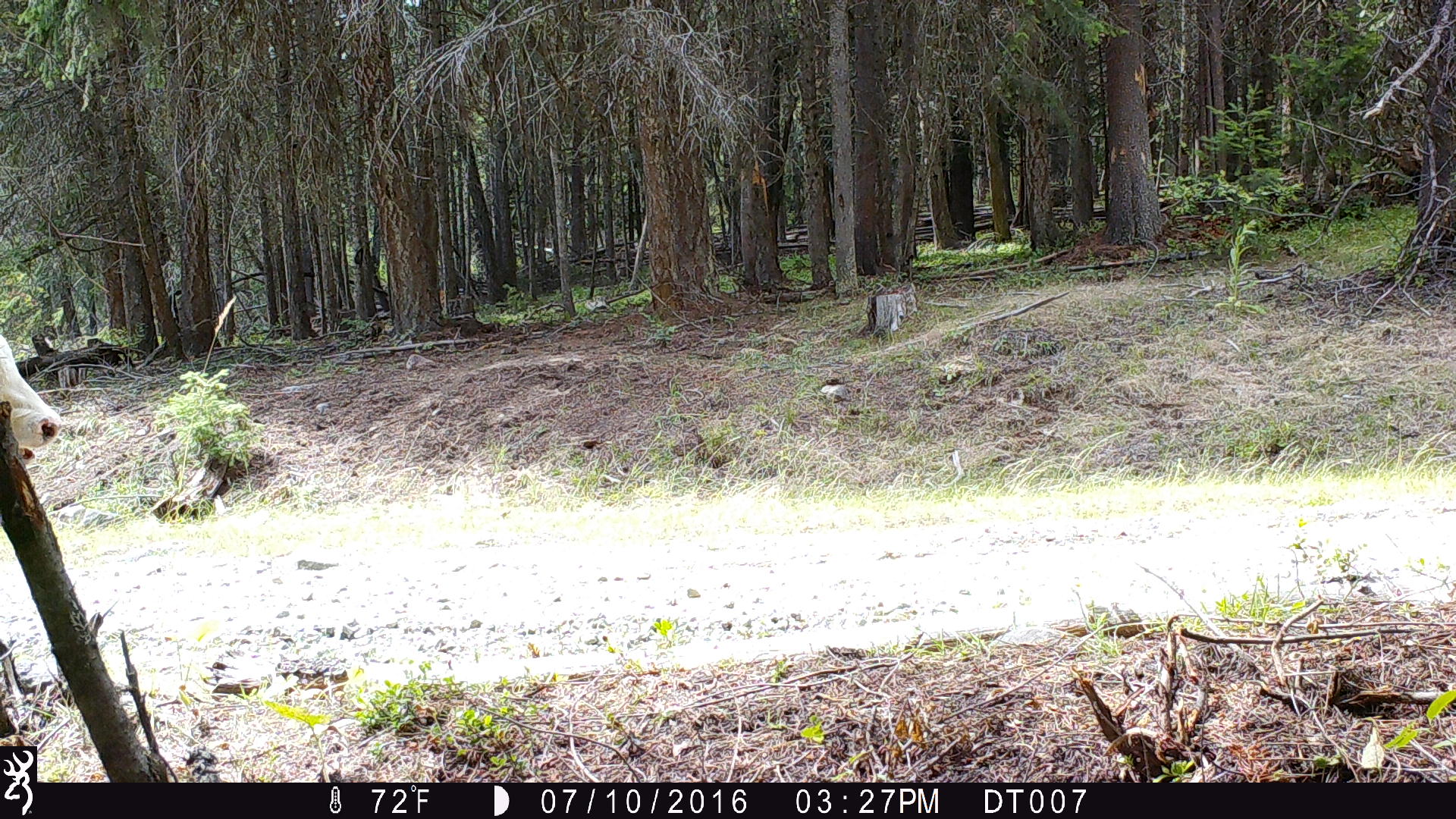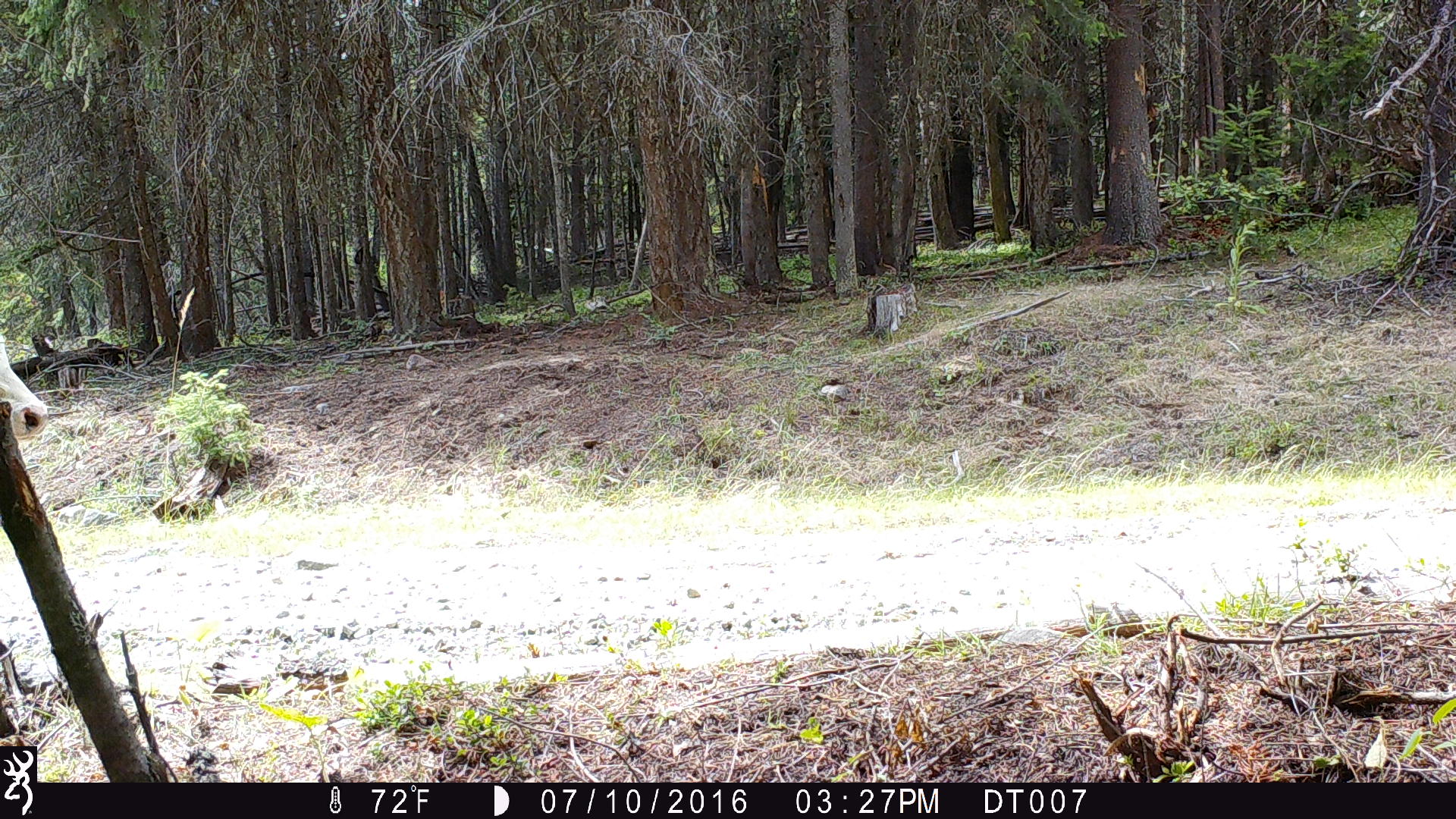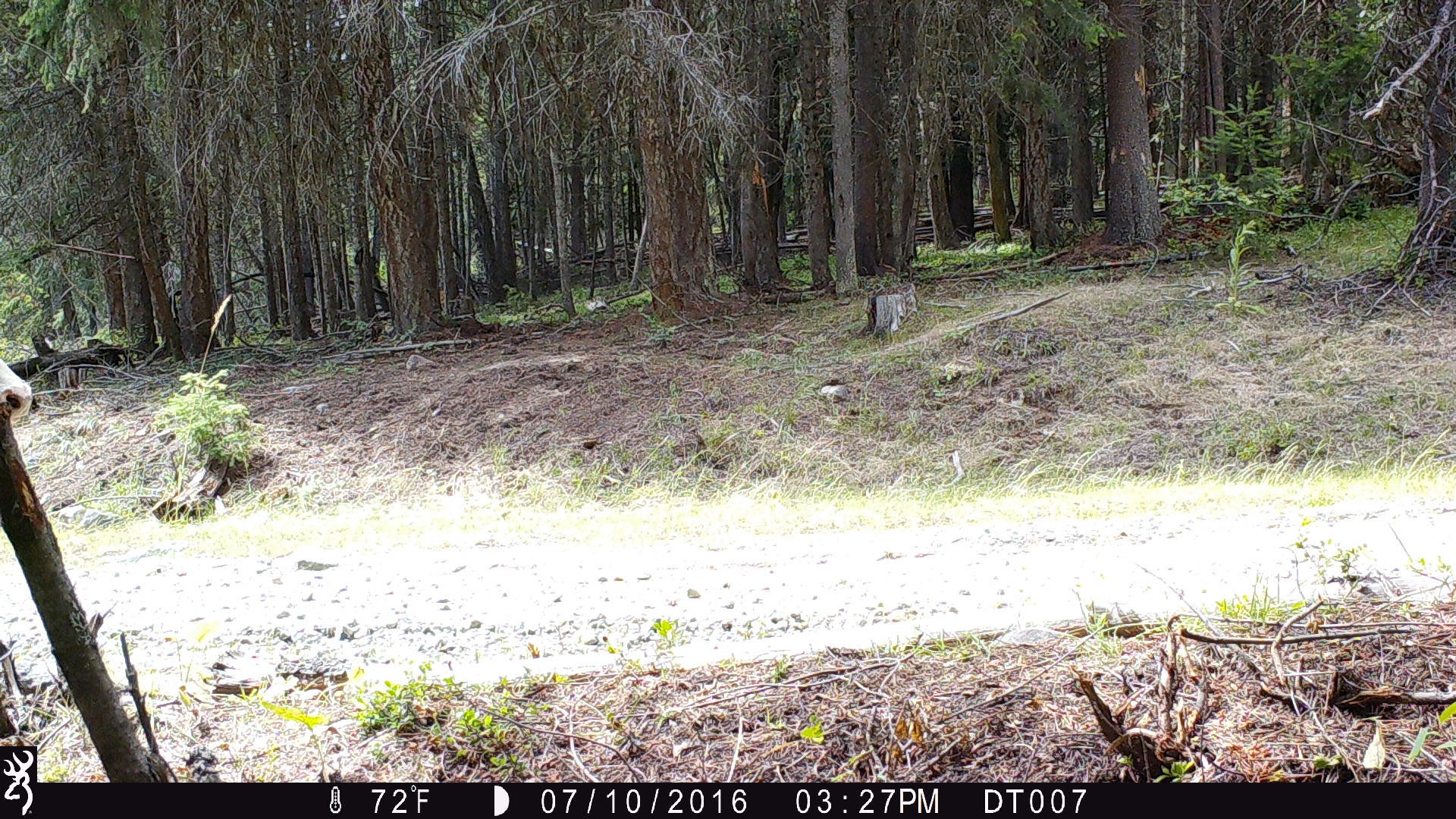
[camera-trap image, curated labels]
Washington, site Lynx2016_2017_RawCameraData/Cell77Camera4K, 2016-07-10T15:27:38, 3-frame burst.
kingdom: Animalia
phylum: Chordata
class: Mammalia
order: Artiodactyla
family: Bovidae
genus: Bos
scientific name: Bos taurus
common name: domestic cattle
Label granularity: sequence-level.